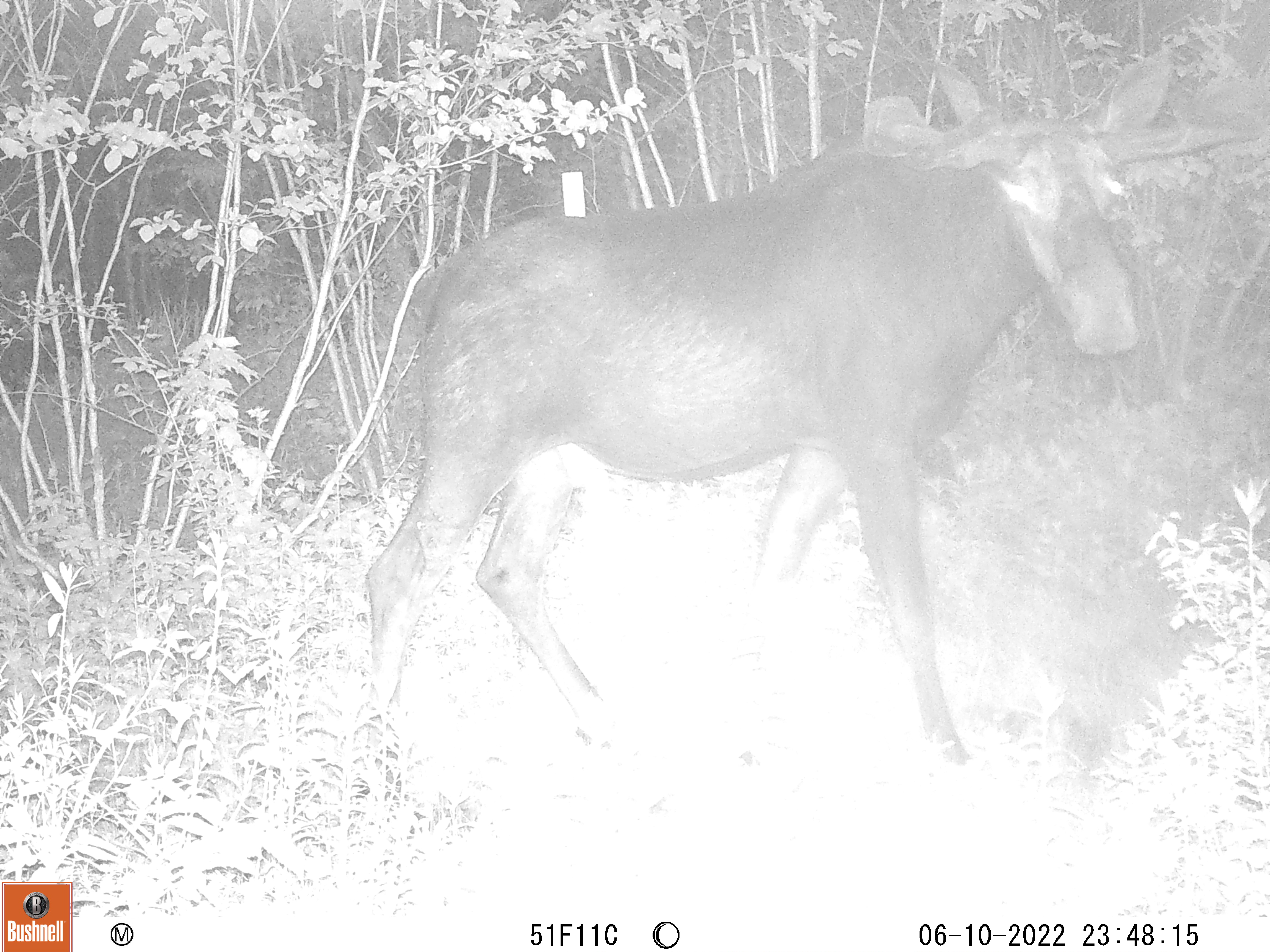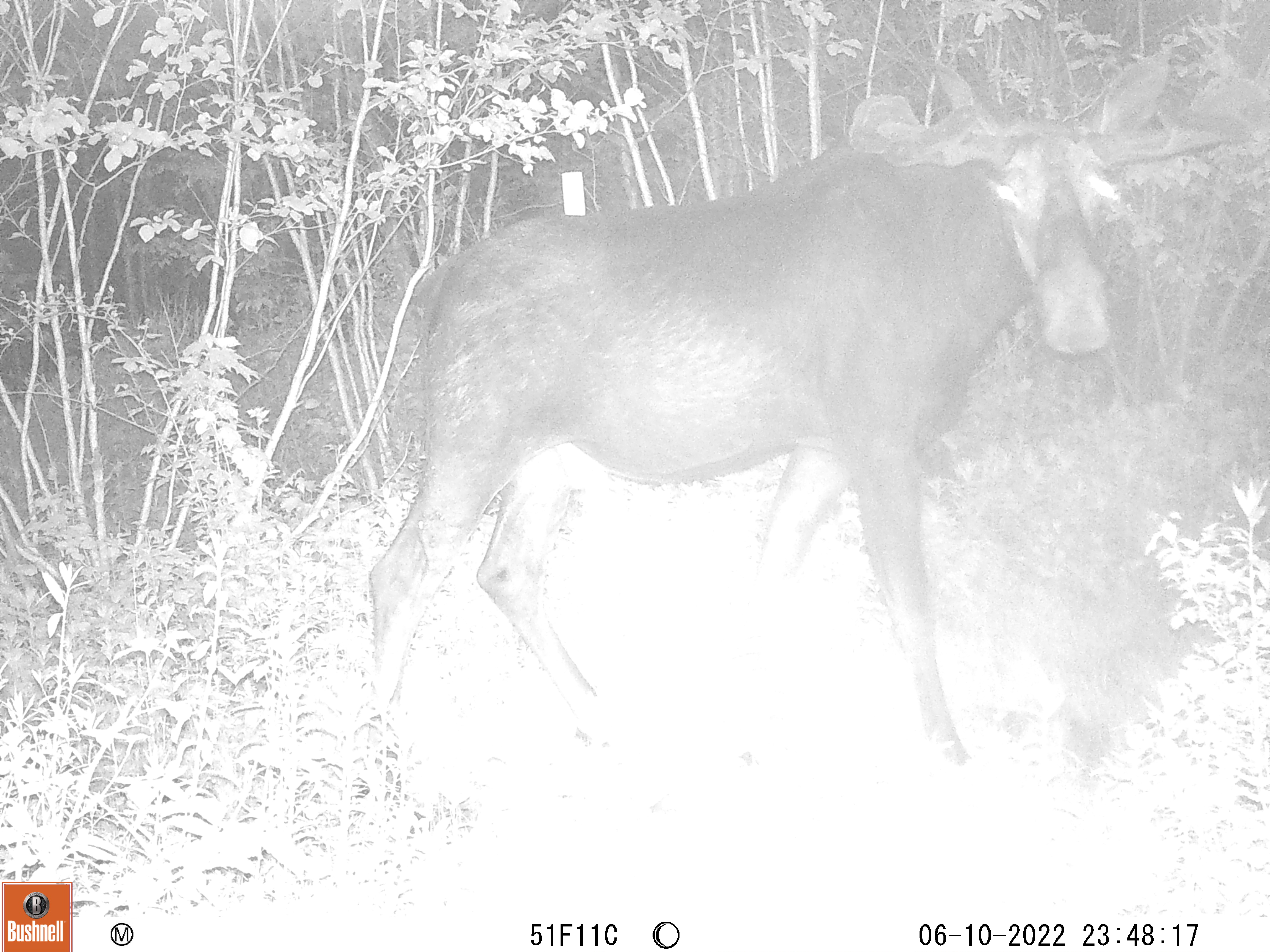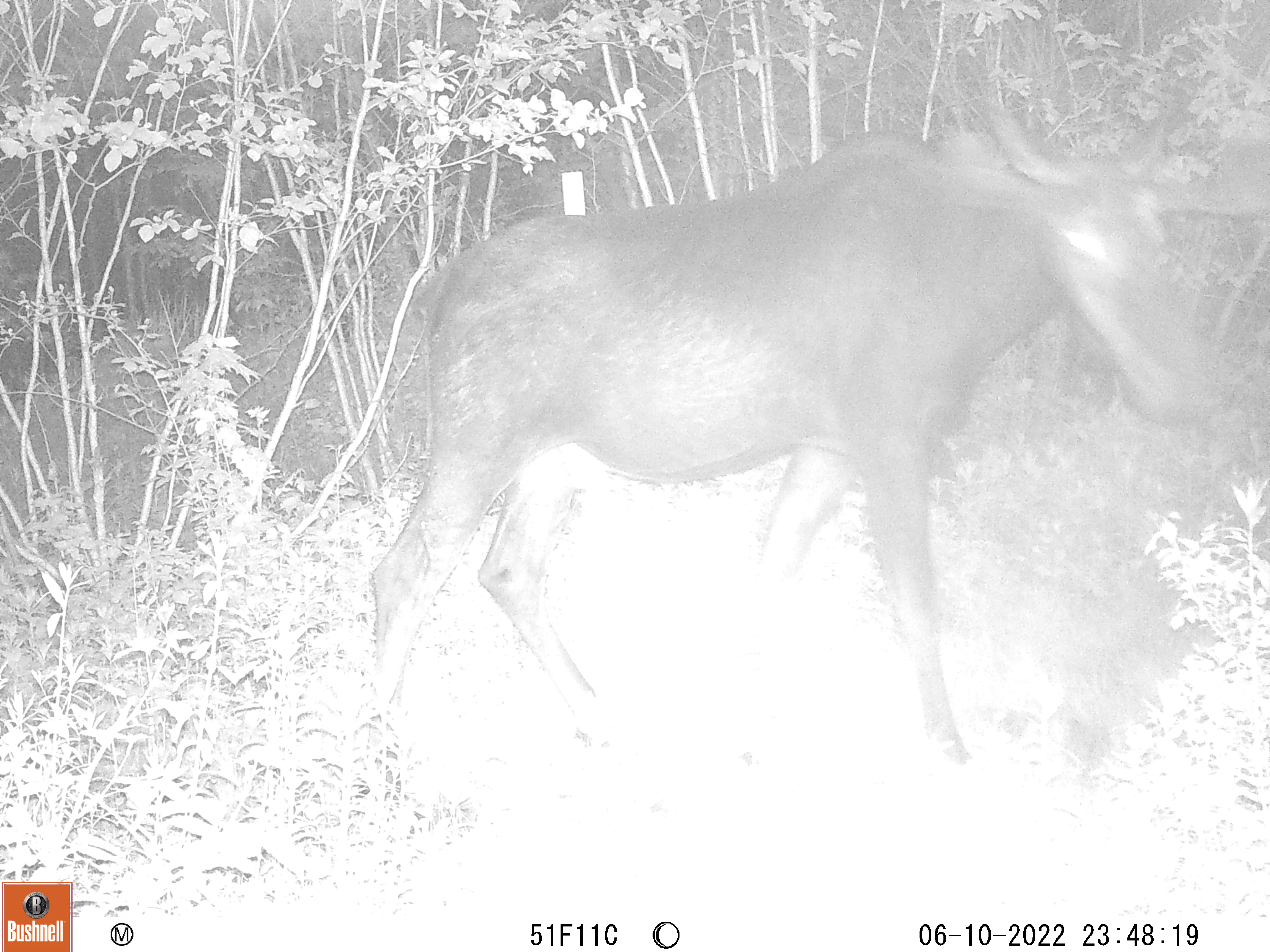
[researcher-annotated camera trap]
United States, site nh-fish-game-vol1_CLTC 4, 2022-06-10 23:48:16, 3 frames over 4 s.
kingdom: Animalia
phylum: Chordata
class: Mammalia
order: Artiodactyla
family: Cervidae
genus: Alces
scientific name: Alces alces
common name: moose